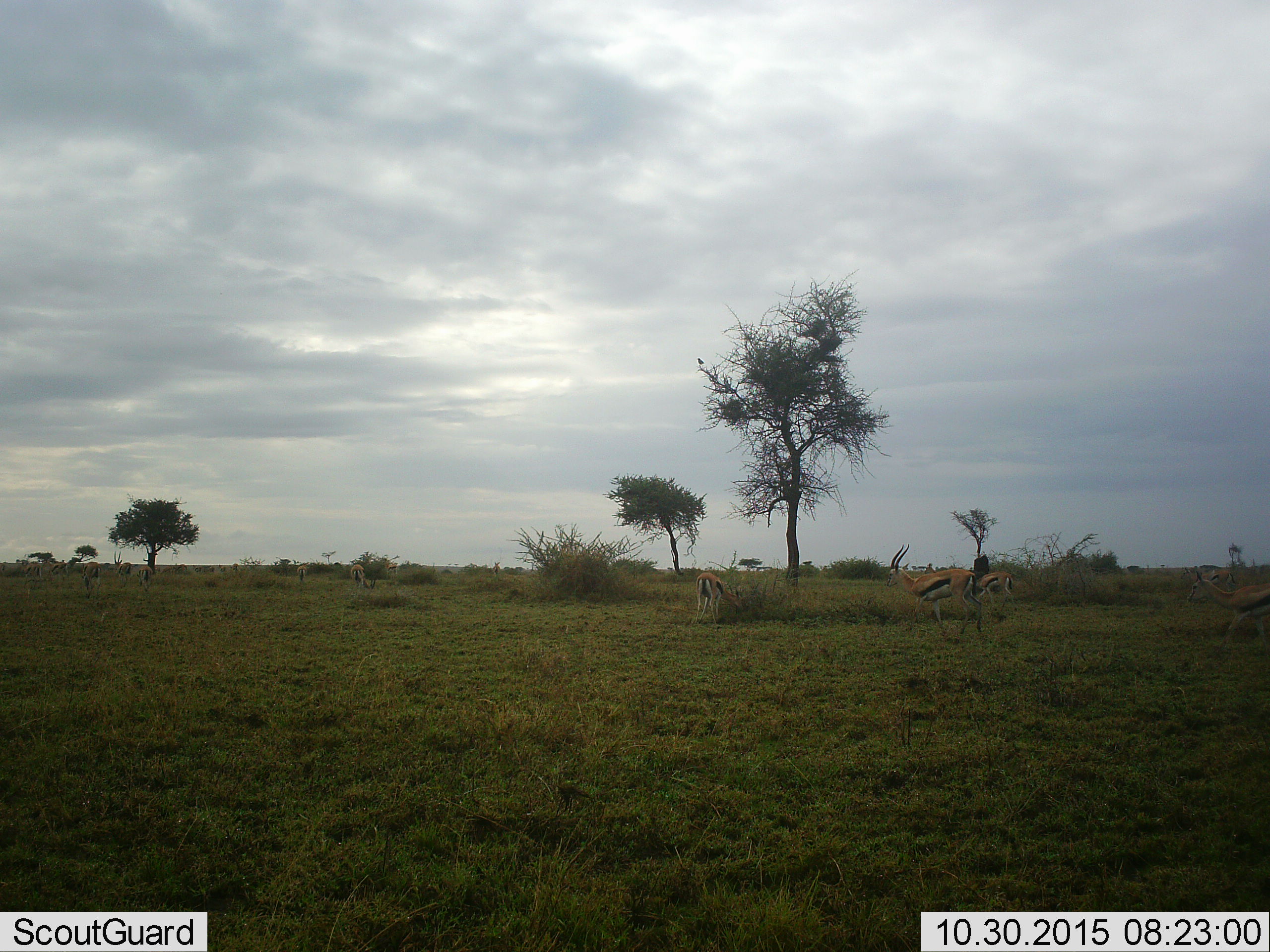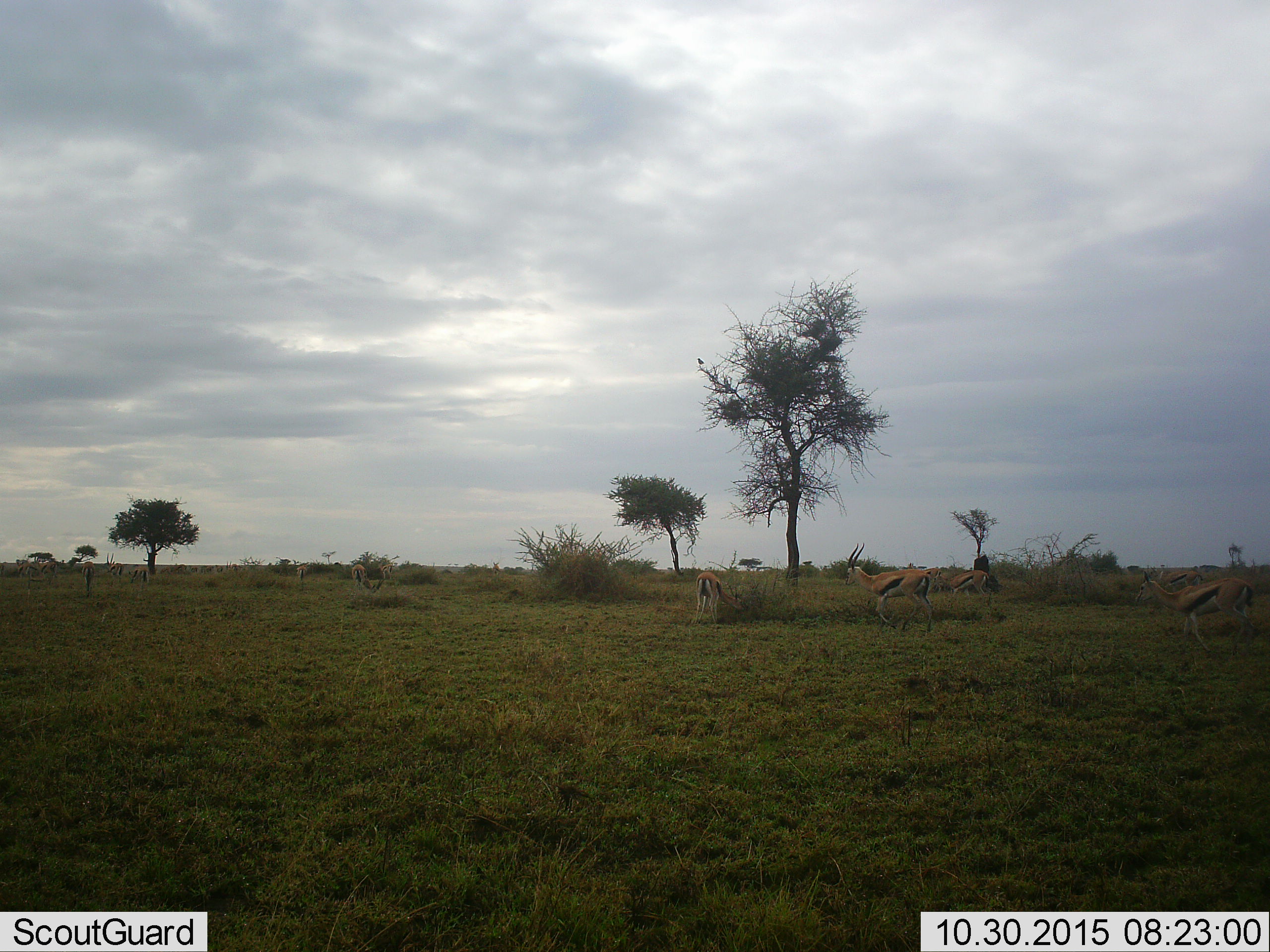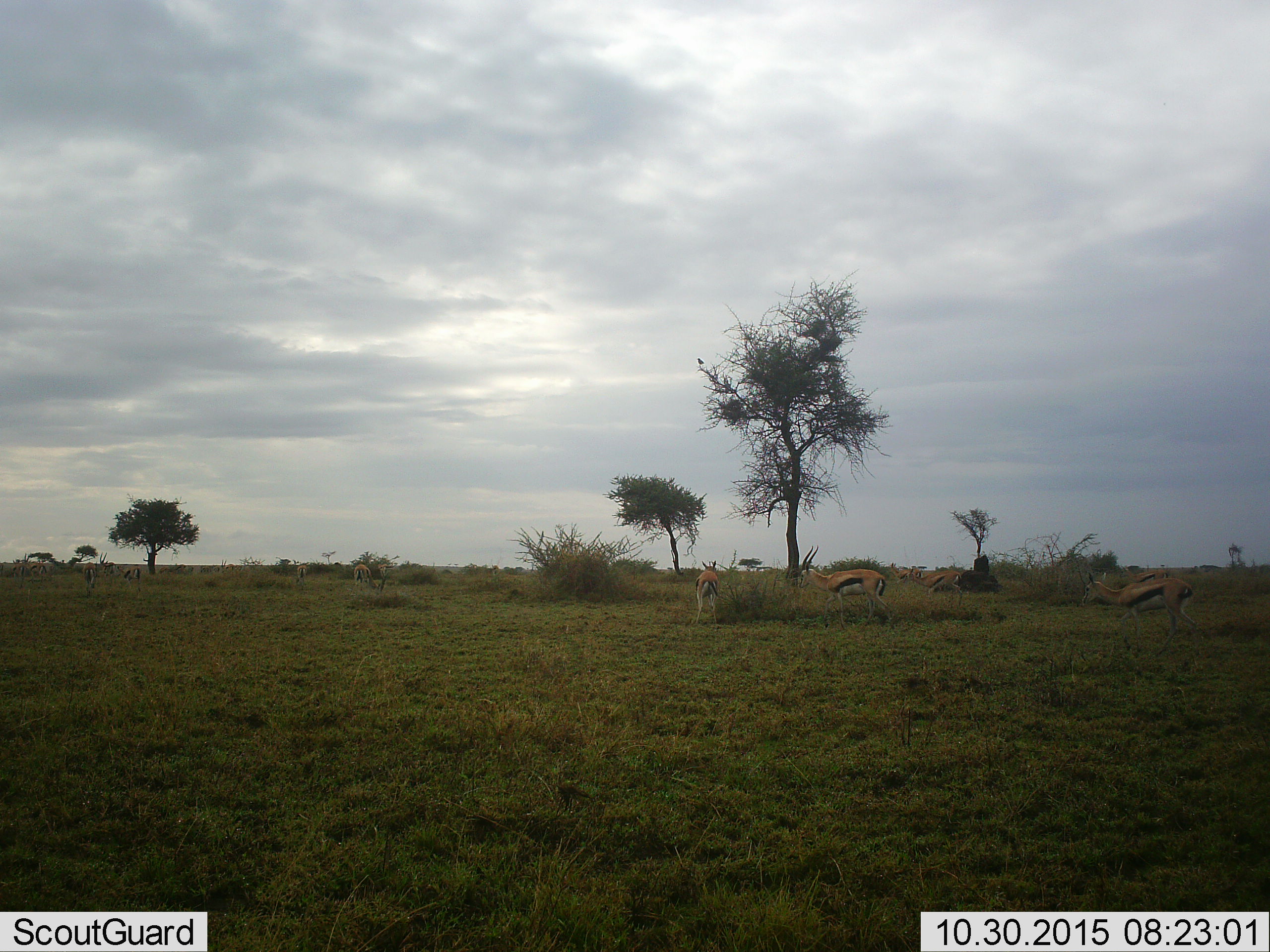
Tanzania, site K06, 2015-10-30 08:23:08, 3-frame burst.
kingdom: Animalia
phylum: Chordata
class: Mammalia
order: Artiodactyla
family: Bovidae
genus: Eudorcas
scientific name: Eudorcas thomsonii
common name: thomson's gazelle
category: gazellethomsons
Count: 11-50.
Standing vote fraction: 67%.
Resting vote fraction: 11%.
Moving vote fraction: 78%.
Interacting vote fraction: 0%.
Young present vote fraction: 11%.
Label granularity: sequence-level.